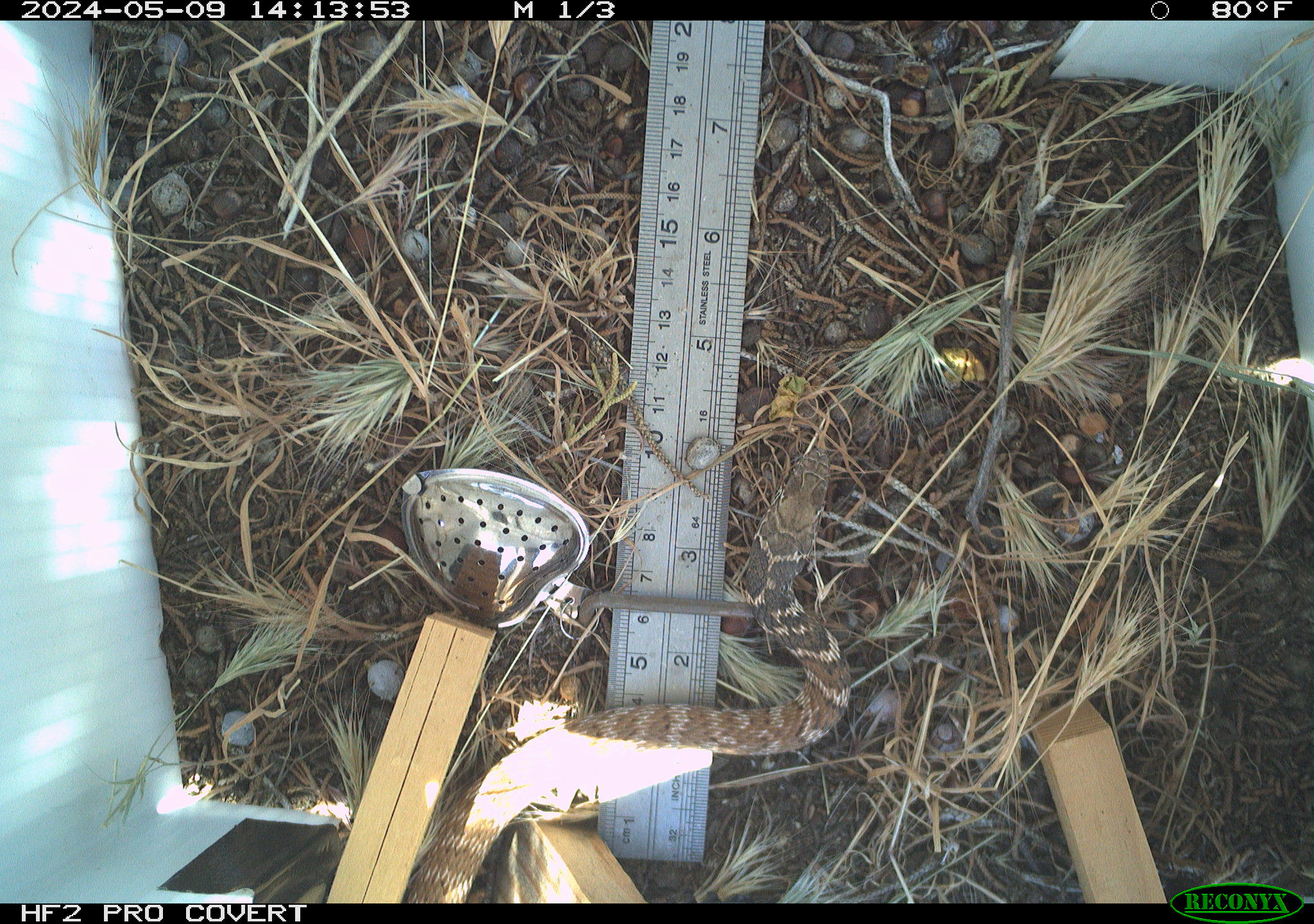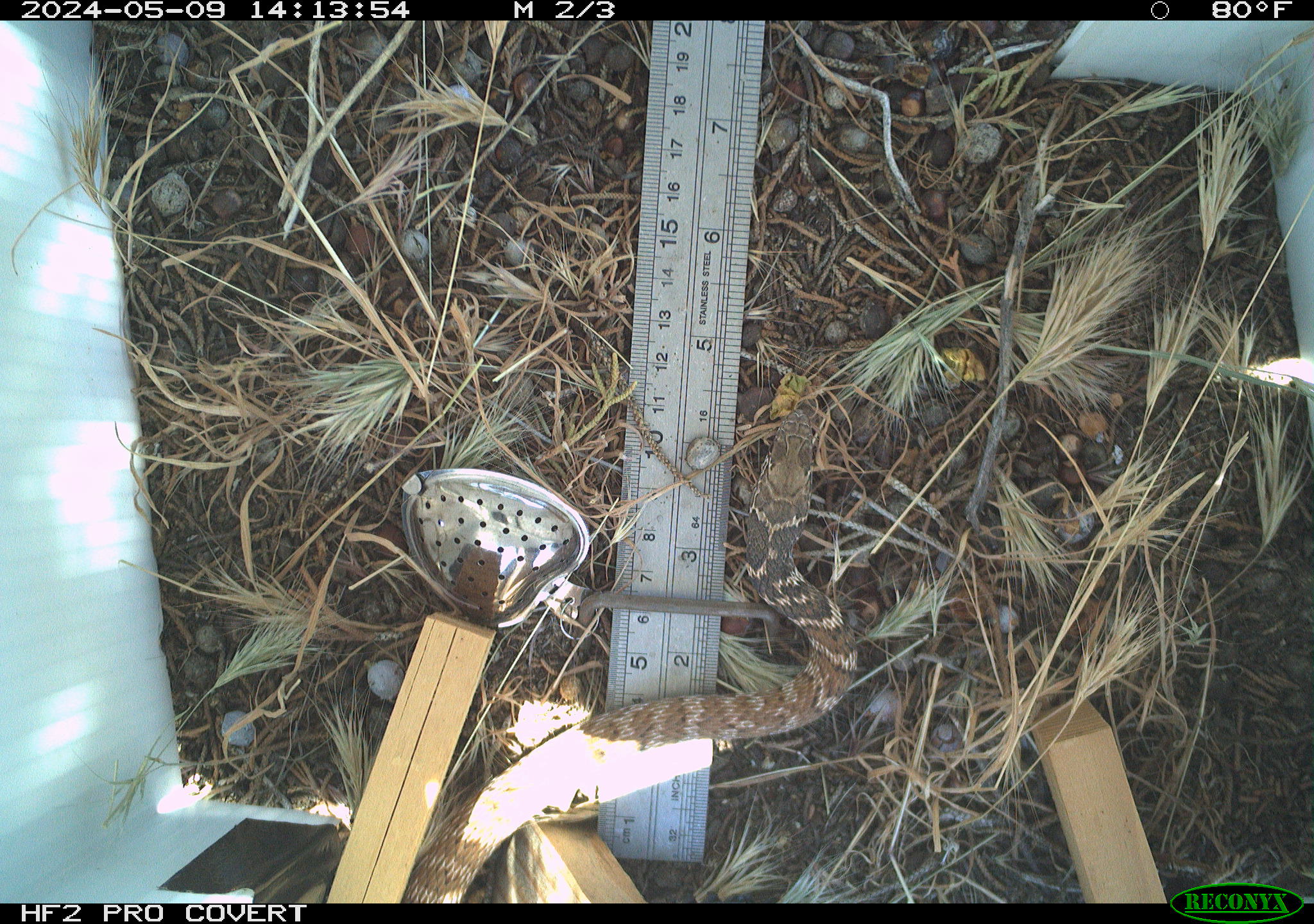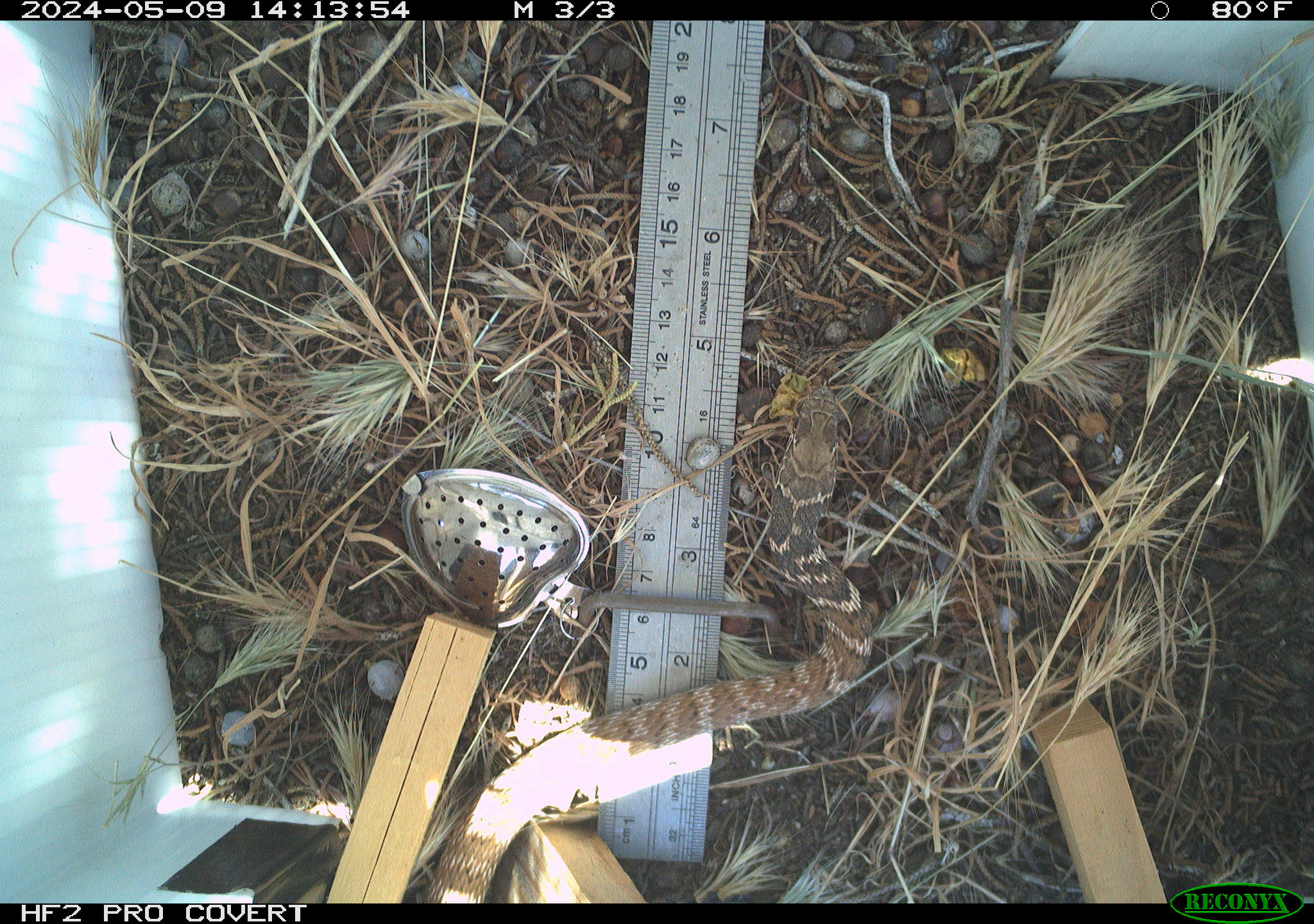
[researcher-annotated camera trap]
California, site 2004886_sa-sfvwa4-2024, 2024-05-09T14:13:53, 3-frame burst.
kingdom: Animalia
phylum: Chordata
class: Reptilia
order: Squamata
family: Colubridae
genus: Masticophis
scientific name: Masticophis flagellum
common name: coachwhip